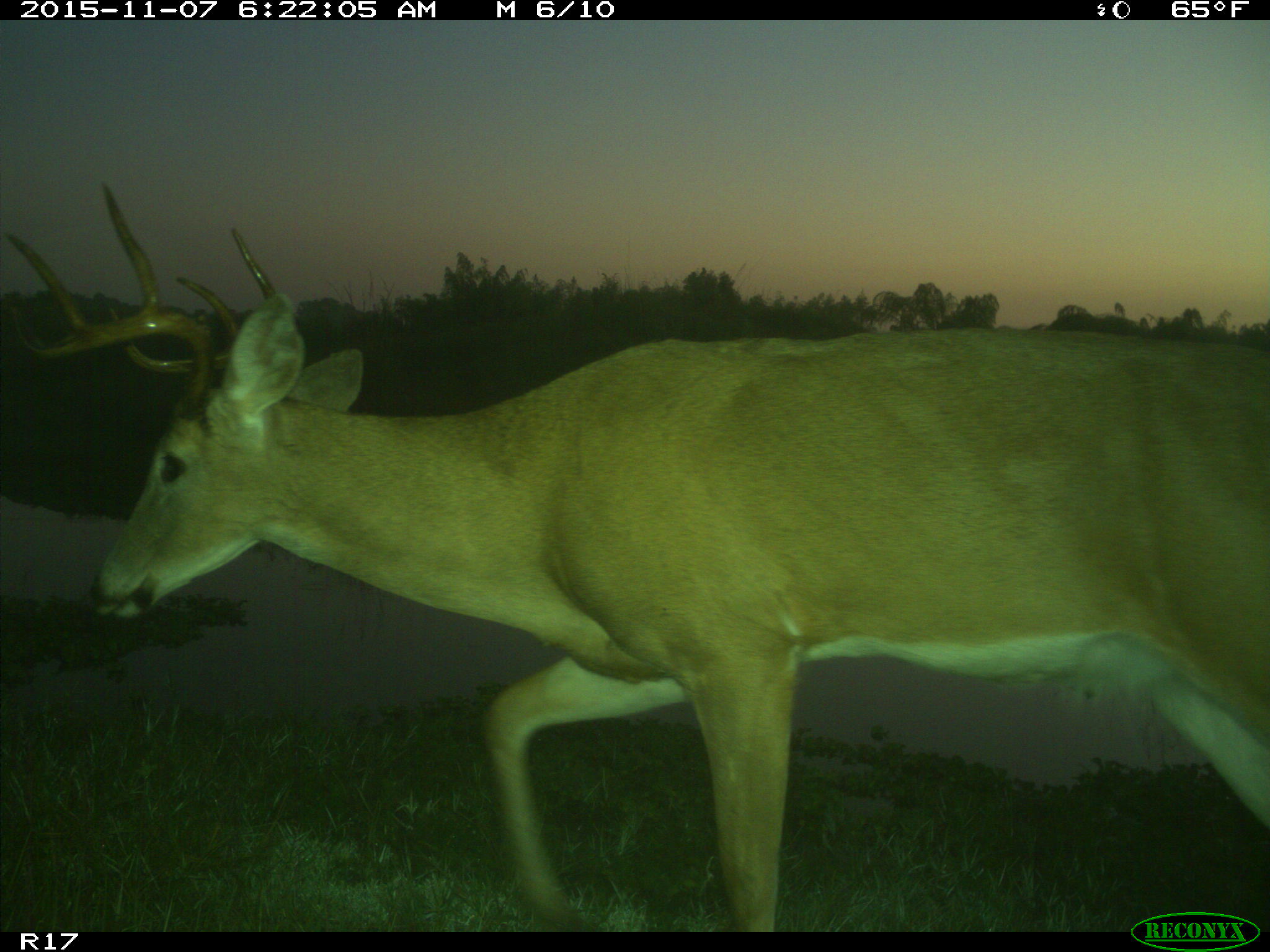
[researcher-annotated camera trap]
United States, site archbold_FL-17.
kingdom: Animalia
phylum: Chordata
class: Mammalia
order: Artiodactyla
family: Cervidae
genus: Odocoileus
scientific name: Odocoileus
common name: deer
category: unidentified deer